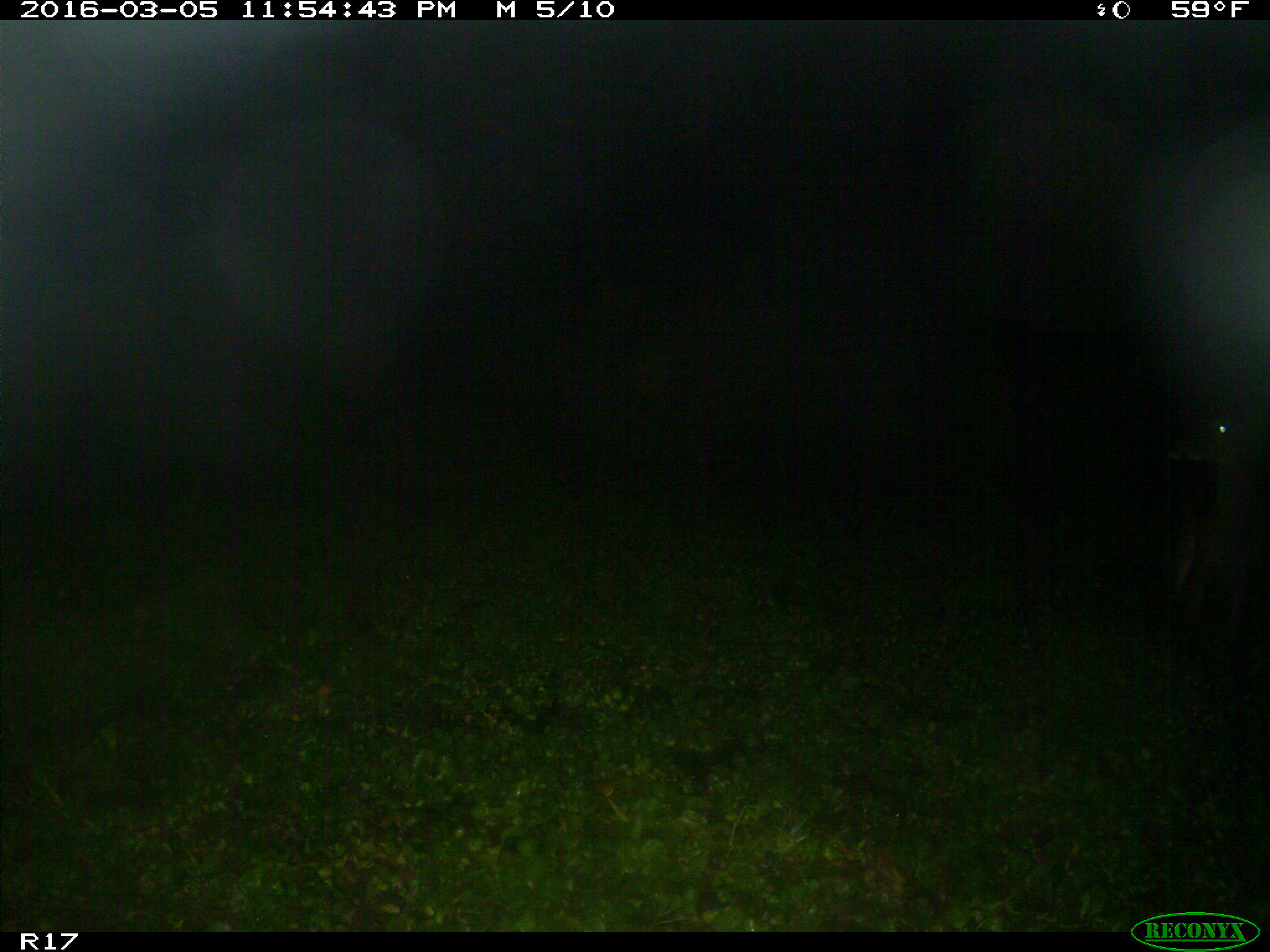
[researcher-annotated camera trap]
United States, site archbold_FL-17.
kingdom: Animalia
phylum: Chordata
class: Mammalia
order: Artiodactyla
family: Cervidae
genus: Odocoileus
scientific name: Odocoileus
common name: deer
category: unidentified deer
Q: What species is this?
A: Unidentified deer (deer) (Odocoileus).